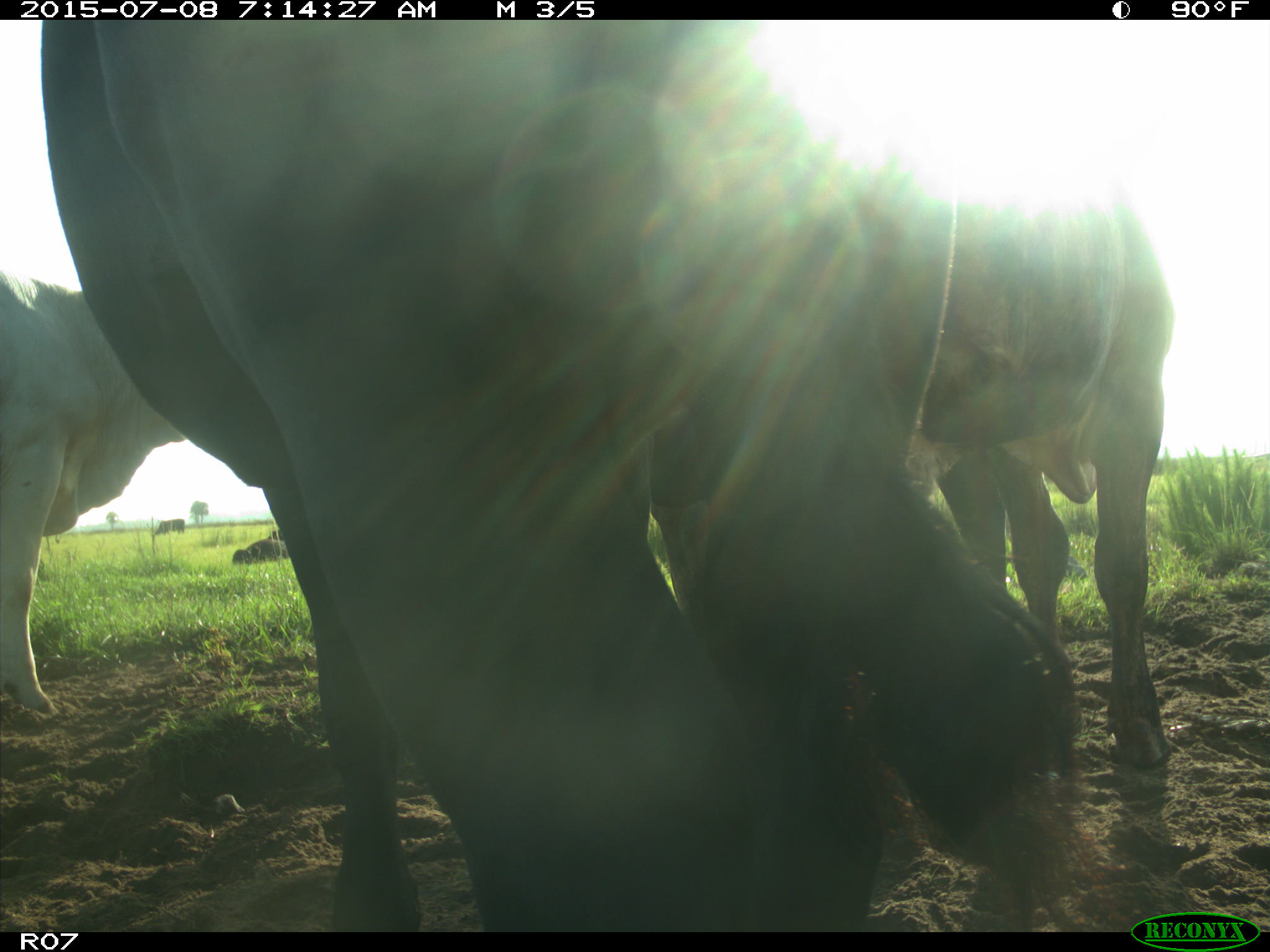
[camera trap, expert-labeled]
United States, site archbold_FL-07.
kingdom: Animalia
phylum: Chordata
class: Mammalia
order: Artiodactyla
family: Bovidae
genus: Bos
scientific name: Bos taurus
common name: domestic cow